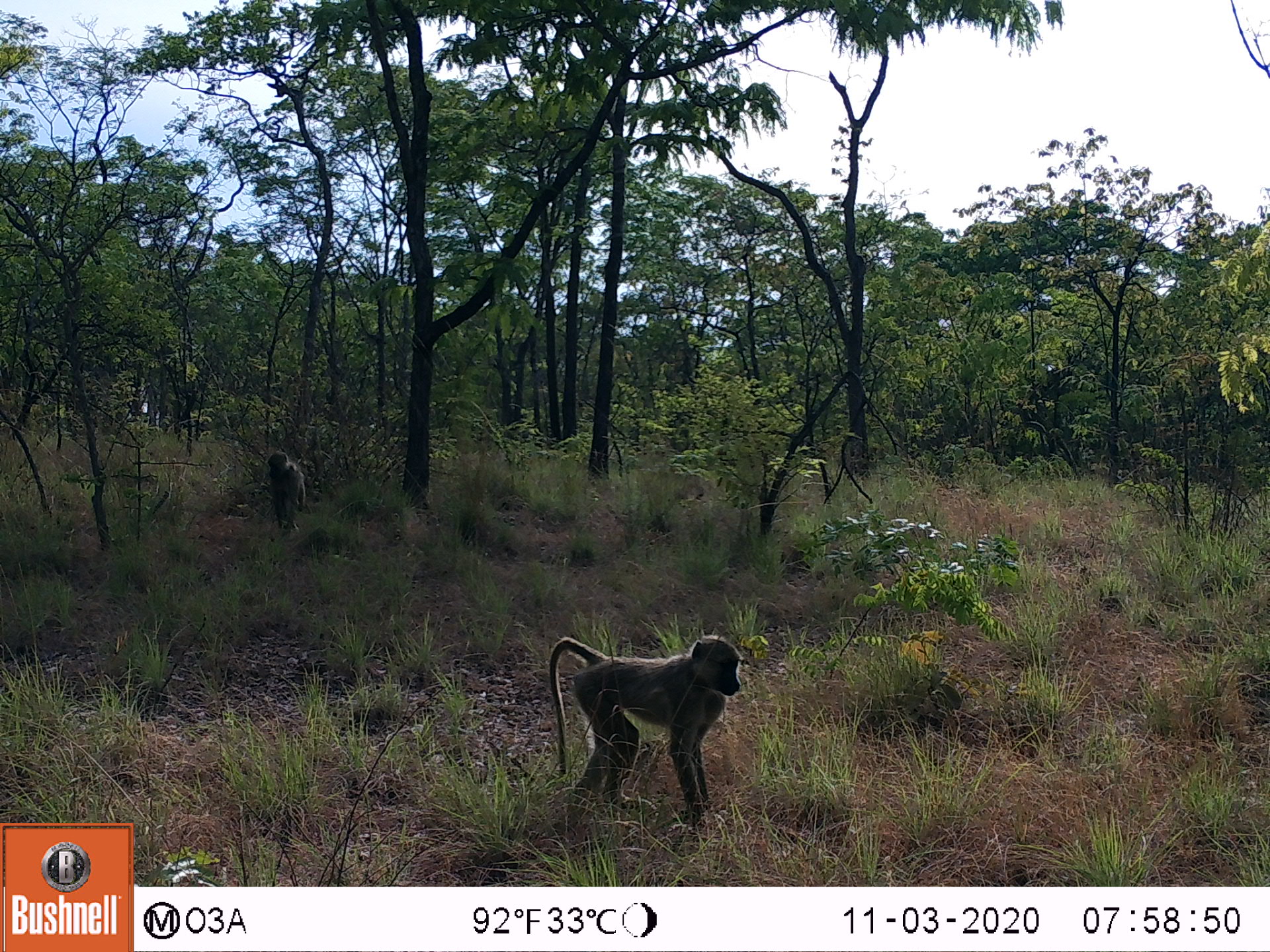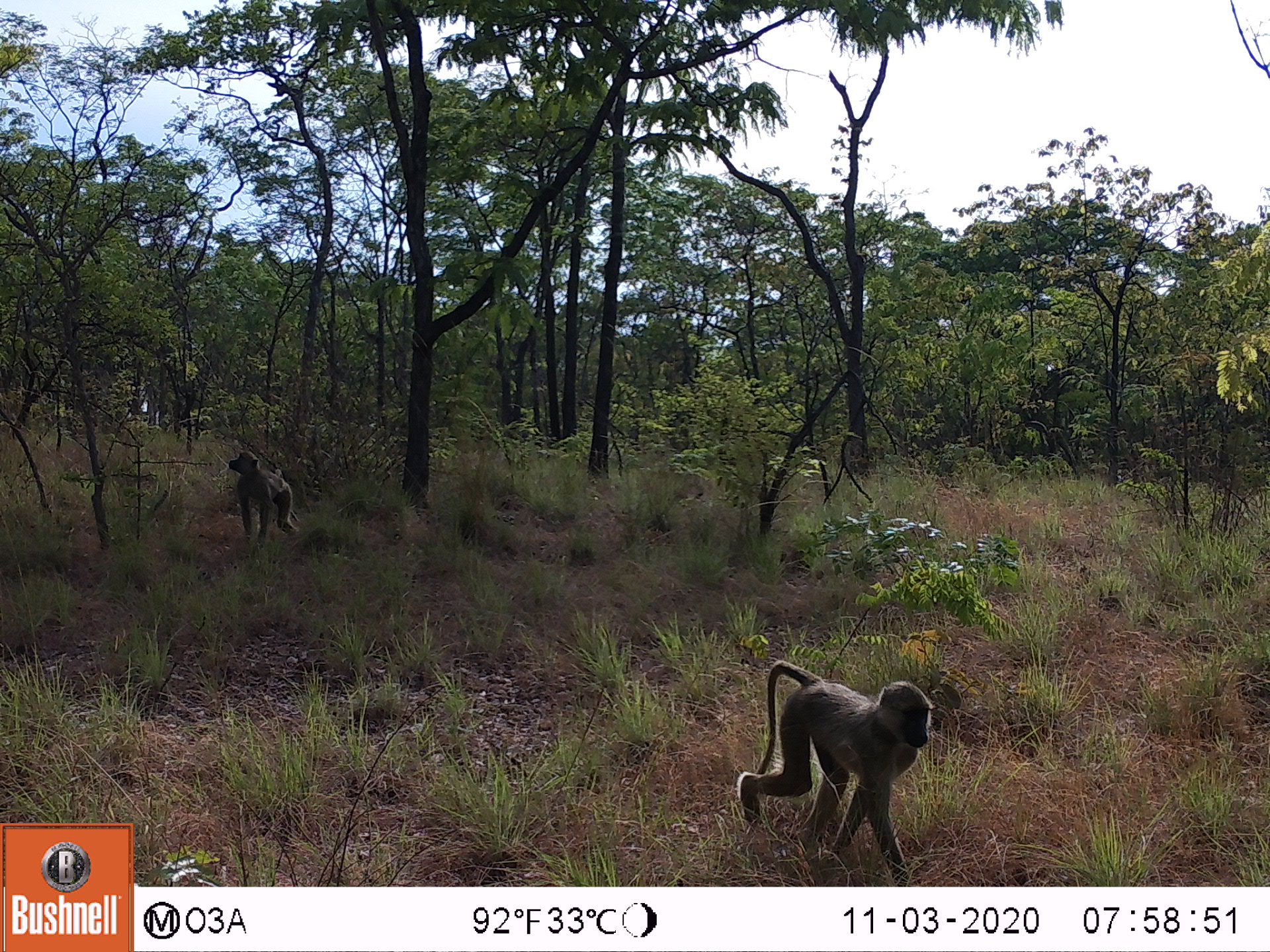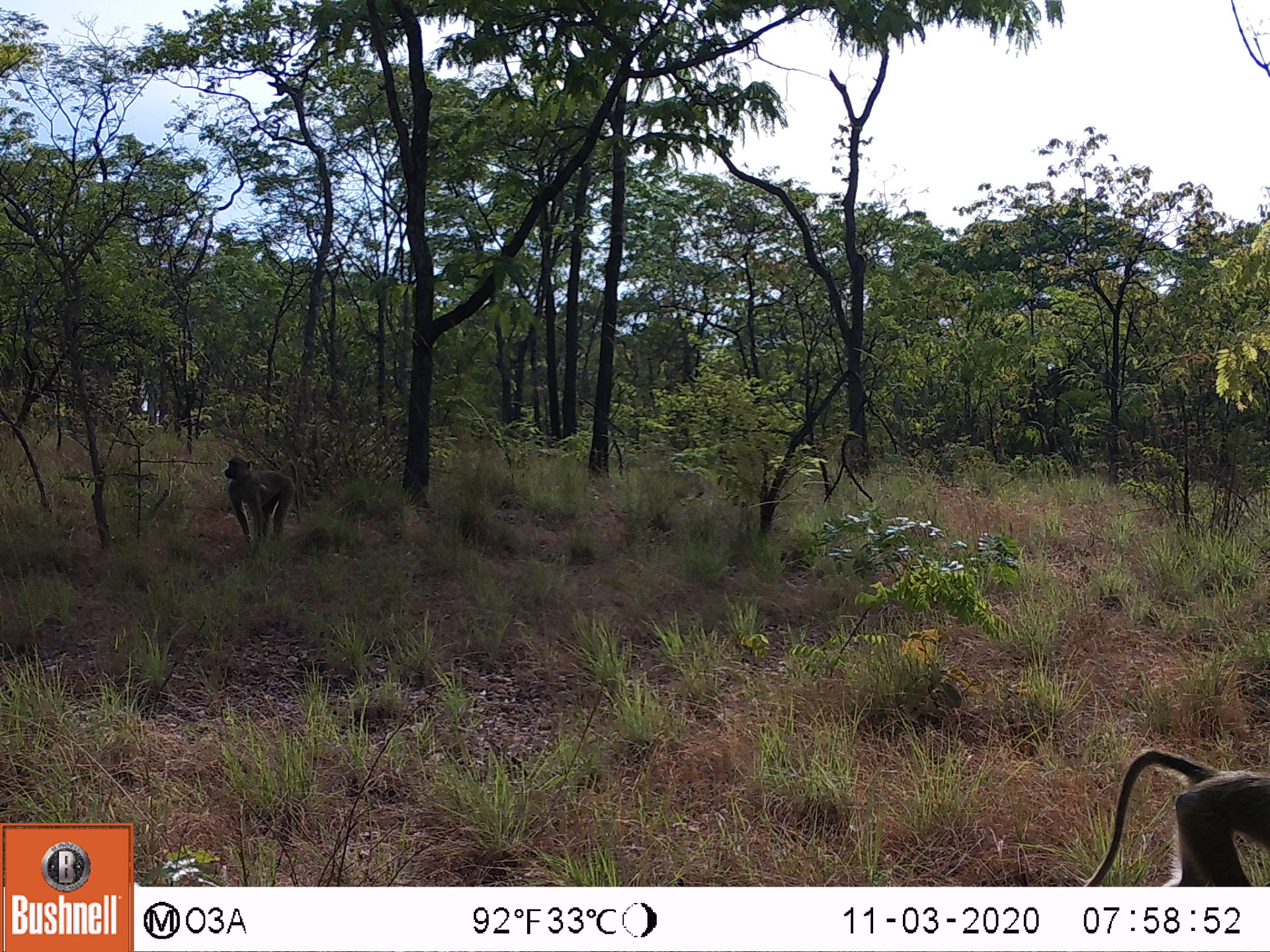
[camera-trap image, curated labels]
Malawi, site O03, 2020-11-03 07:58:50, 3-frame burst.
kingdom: Animalia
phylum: Chordata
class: Mammalia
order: Primates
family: Cercopithecidae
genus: Papio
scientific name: Papio cynocephalus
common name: yellow baboon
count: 2